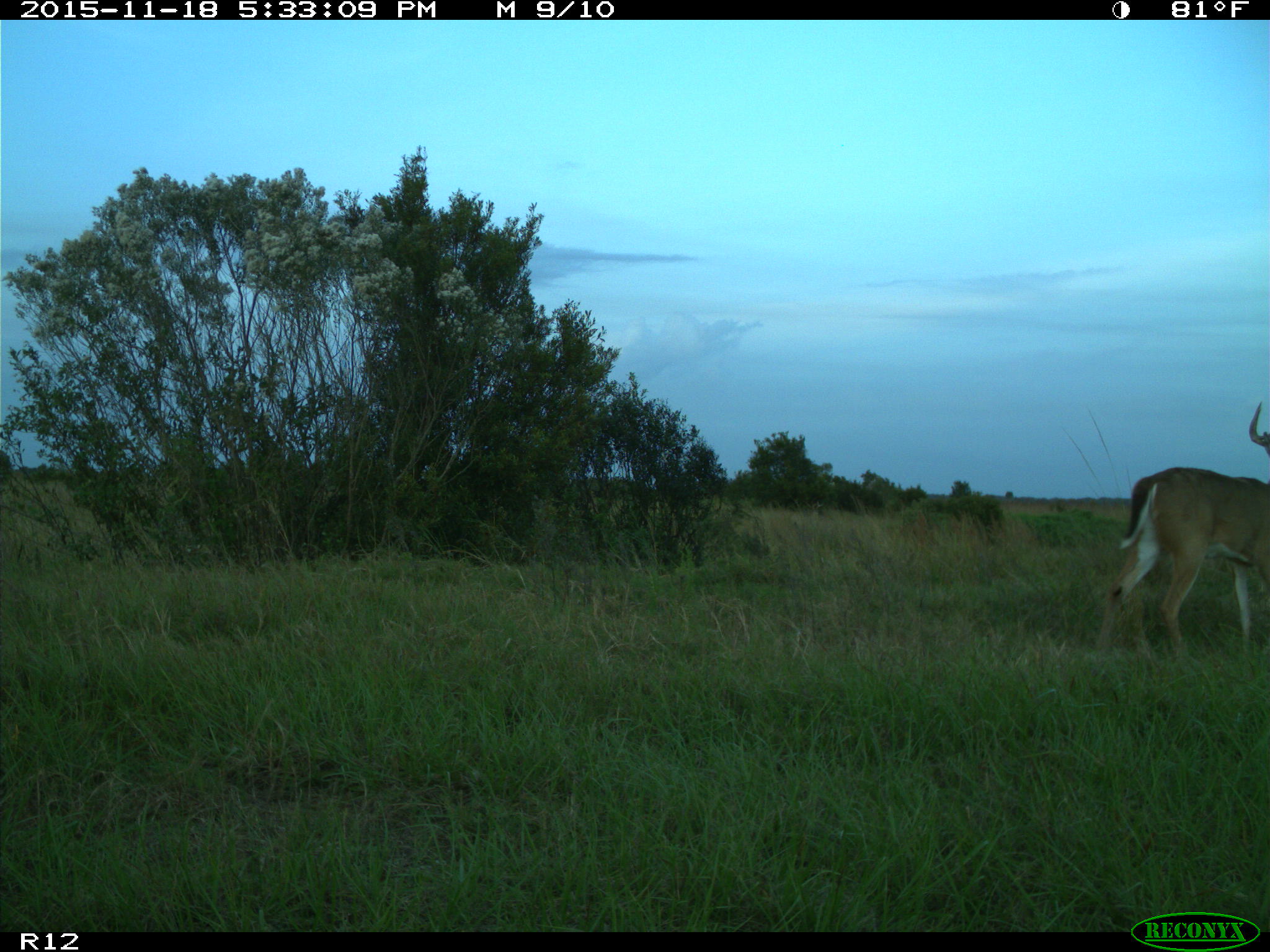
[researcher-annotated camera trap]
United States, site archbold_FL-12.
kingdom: Animalia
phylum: Chordata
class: Mammalia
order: Artiodactyla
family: Cervidae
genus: Odocoileus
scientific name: Odocoileus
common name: deer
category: unidentified deer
Unidentified deer (deer) (Odocoileus).